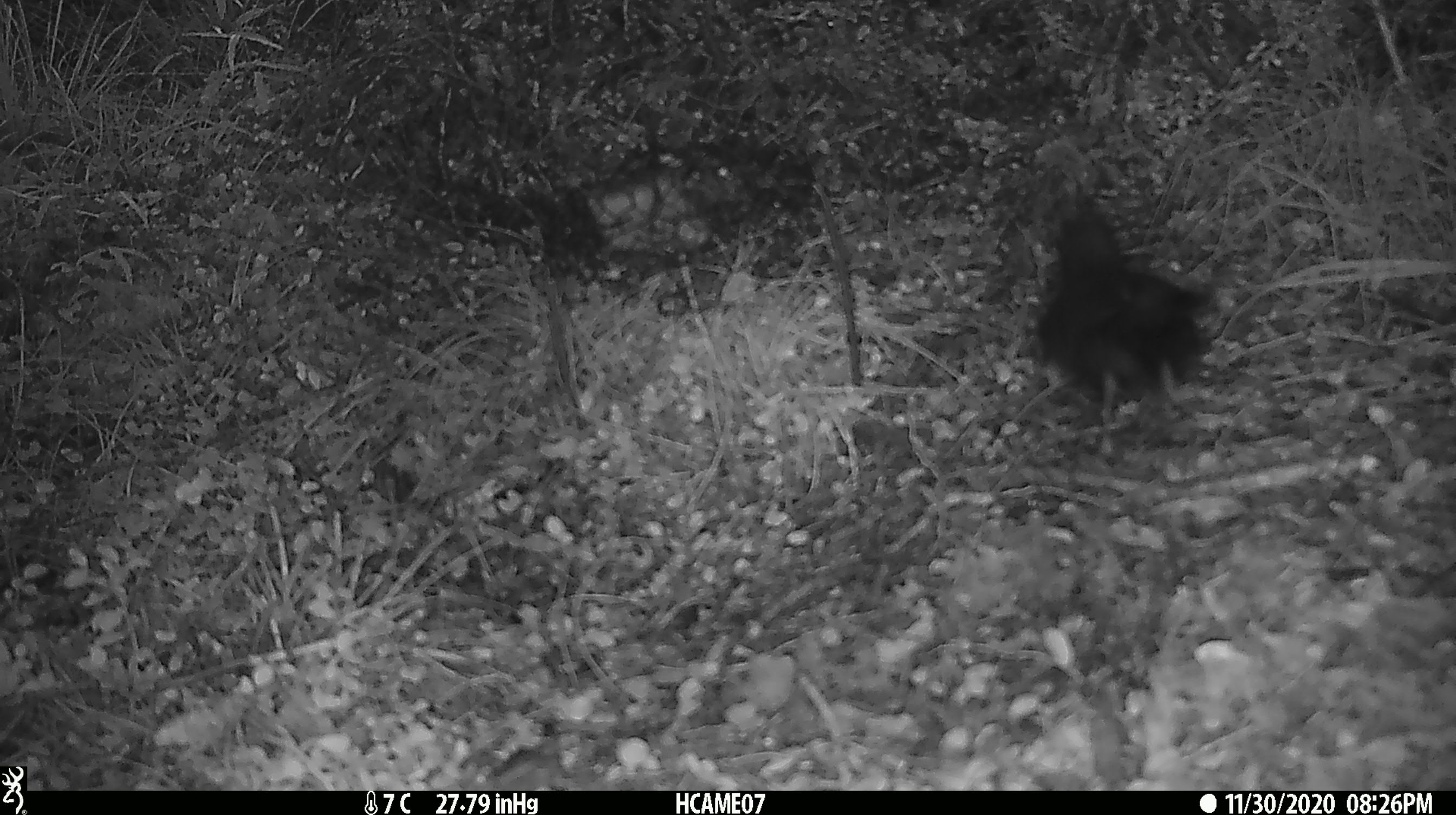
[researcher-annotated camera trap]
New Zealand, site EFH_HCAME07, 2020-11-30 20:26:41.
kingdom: Animalia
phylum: Chordata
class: Aves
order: Passeriformes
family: Turdidae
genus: Turdus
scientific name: Turdus merula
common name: eurasian blackbird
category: blackbird